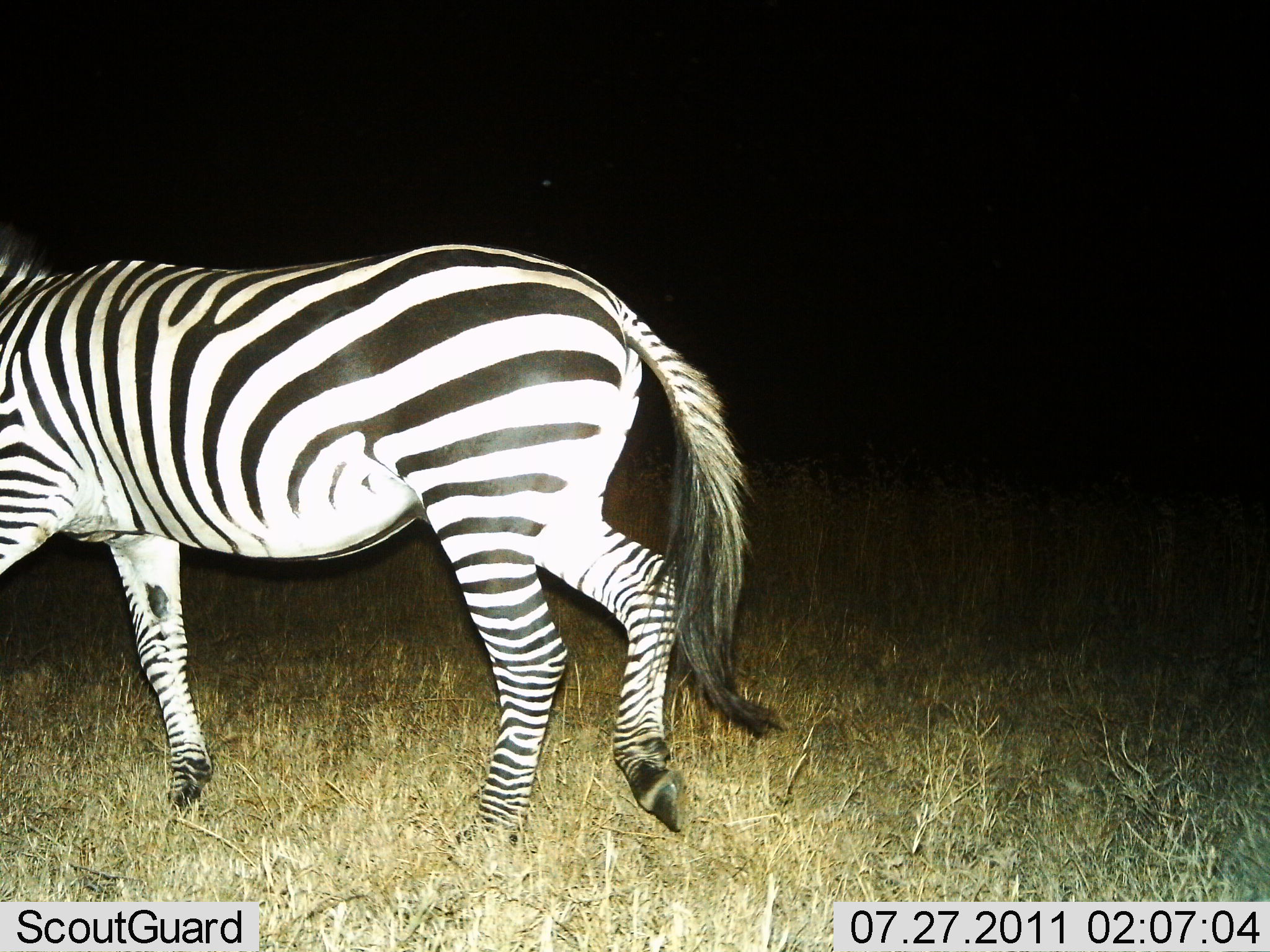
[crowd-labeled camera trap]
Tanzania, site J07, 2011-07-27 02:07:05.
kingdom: Animalia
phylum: Chordata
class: Mammalia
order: Perissodactyla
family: Equidae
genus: Equus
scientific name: Equus quagga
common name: plains zebra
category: zebra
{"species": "zebra (plains zebra) (Equus quagga)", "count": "1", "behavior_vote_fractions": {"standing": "9%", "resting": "9%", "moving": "100%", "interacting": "9%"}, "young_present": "9%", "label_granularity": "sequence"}